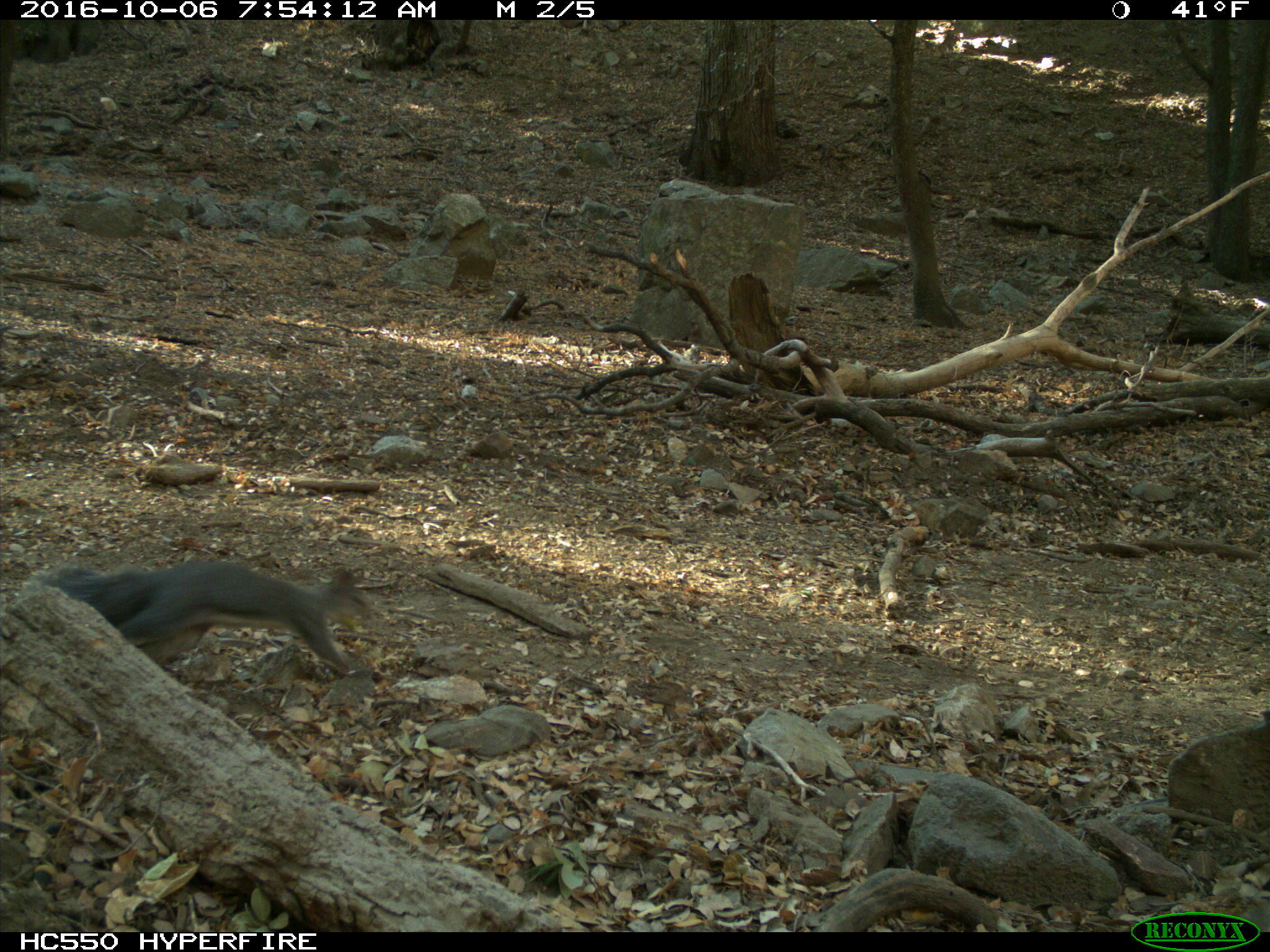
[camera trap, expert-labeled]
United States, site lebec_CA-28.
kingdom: Animalia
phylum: Chordata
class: Mammalia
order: Rodentia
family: Sciuridae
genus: Sciurus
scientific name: Sciurus carolinensis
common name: eastern gray squirrel